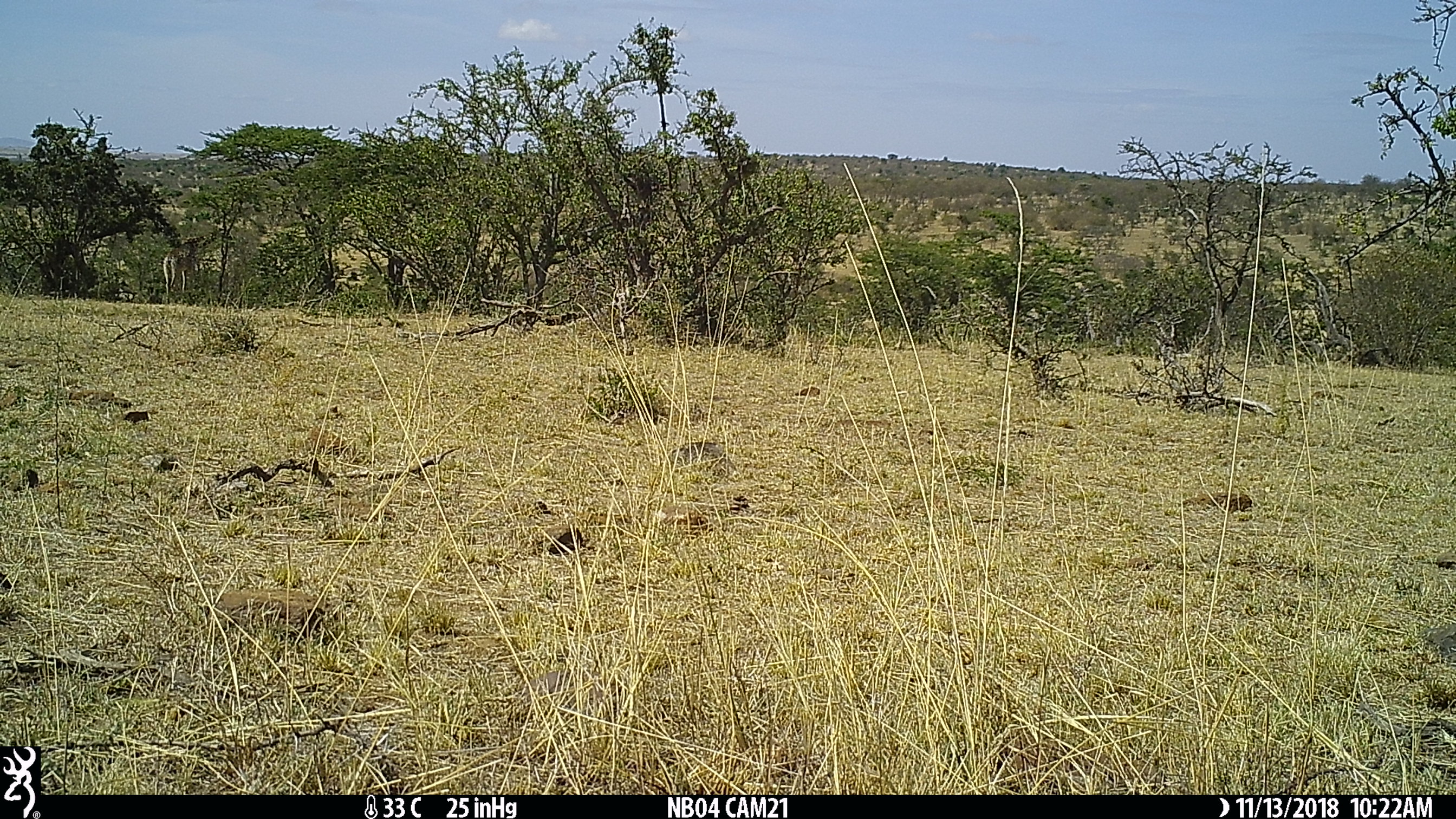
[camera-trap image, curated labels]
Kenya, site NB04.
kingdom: Animalia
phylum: Chordata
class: Mammalia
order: Artiodactyla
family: Giraffidae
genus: Giraffa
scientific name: Giraffa camelopardalis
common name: northern giraffe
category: giraffe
Giraffe (northern giraffe) (Giraffa camelopardalis).